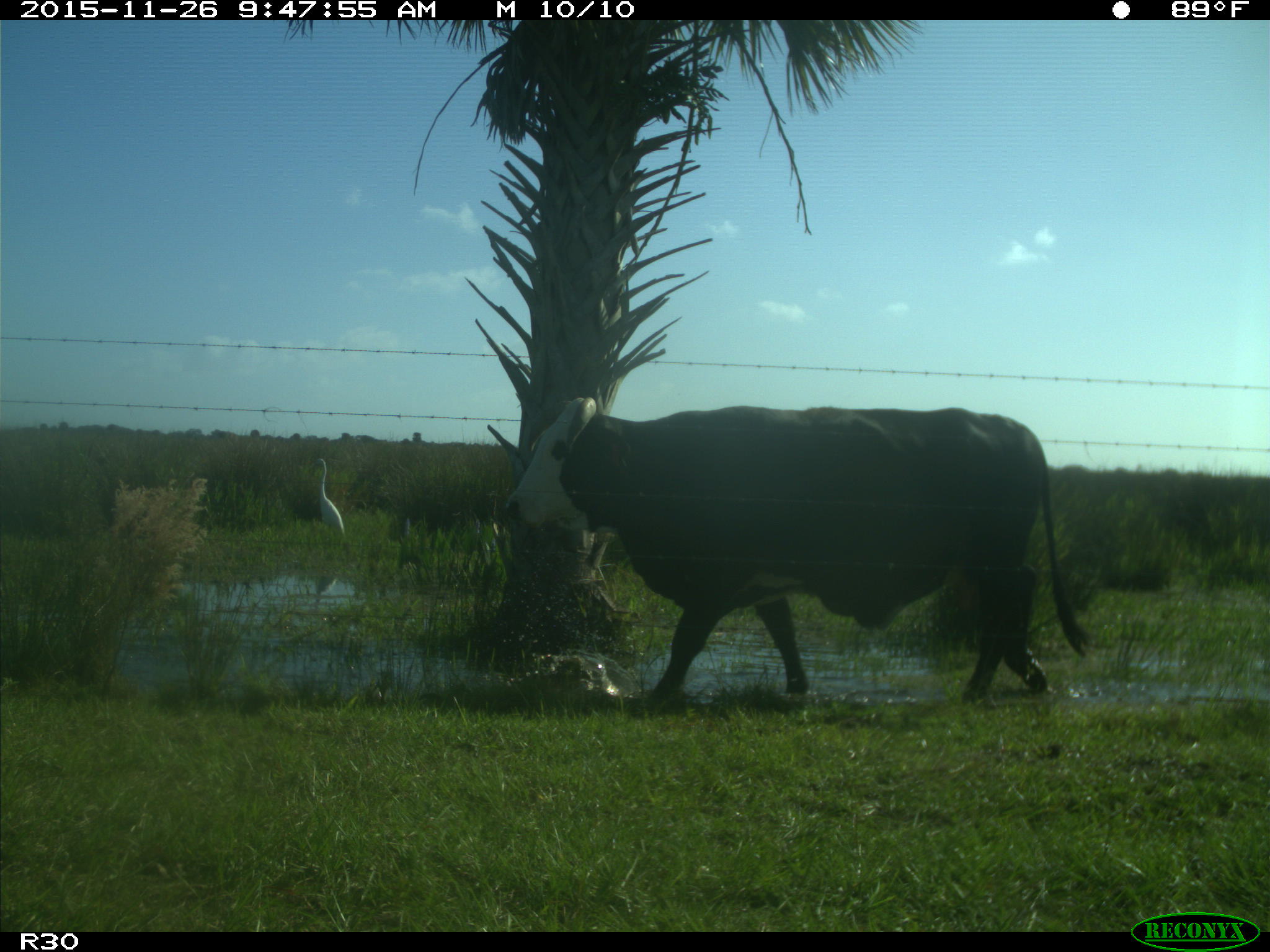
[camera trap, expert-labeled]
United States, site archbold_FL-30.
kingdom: Animalia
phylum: Chordata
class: Mammalia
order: Artiodactyla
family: Bovidae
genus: Bos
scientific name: Bos taurus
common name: domestic cow